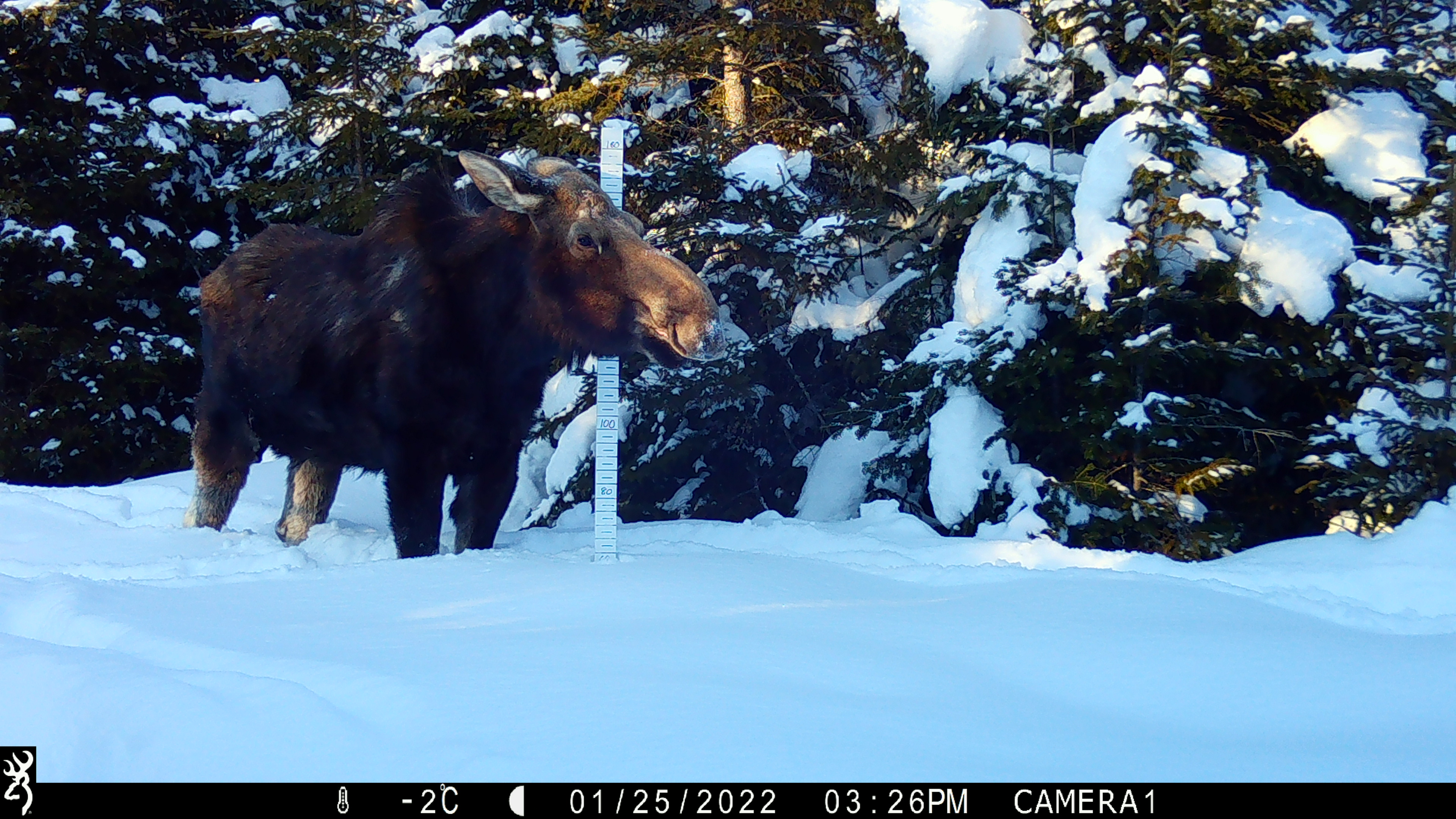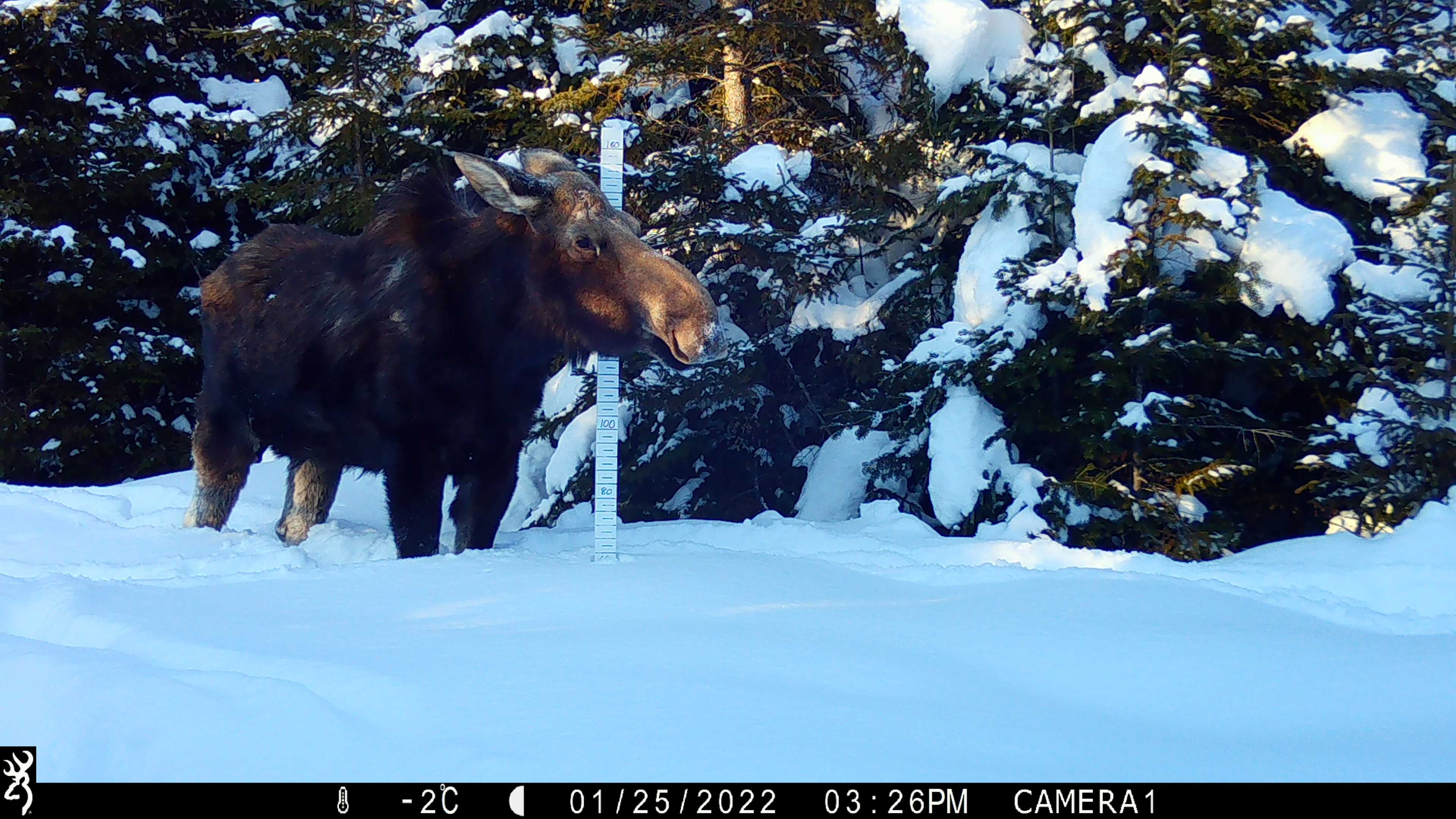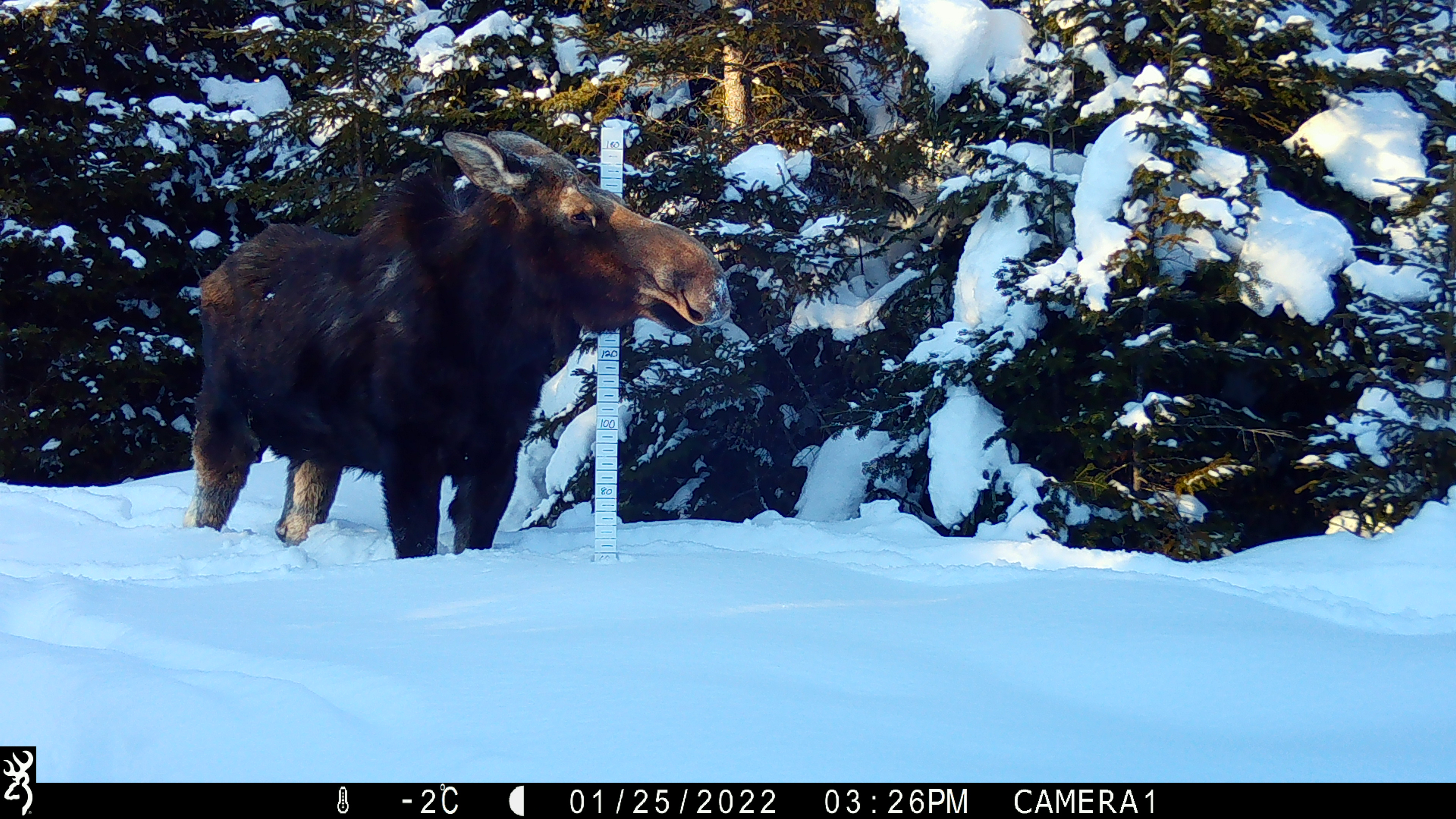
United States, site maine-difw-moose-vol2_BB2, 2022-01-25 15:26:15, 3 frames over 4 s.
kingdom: Animalia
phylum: Chordata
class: Mammalia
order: Artiodactyla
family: Cervidae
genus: Alces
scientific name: Alces alces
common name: moose